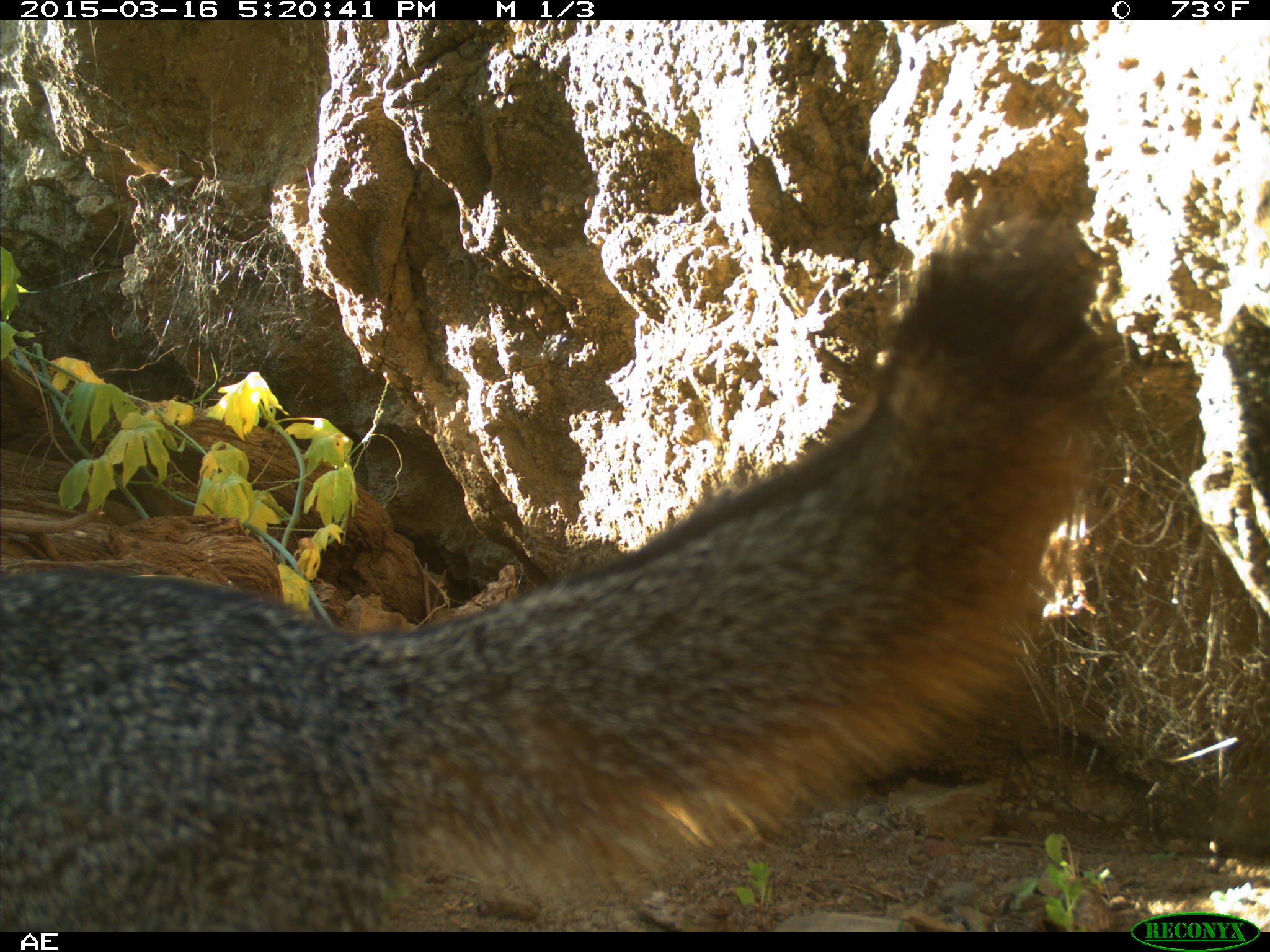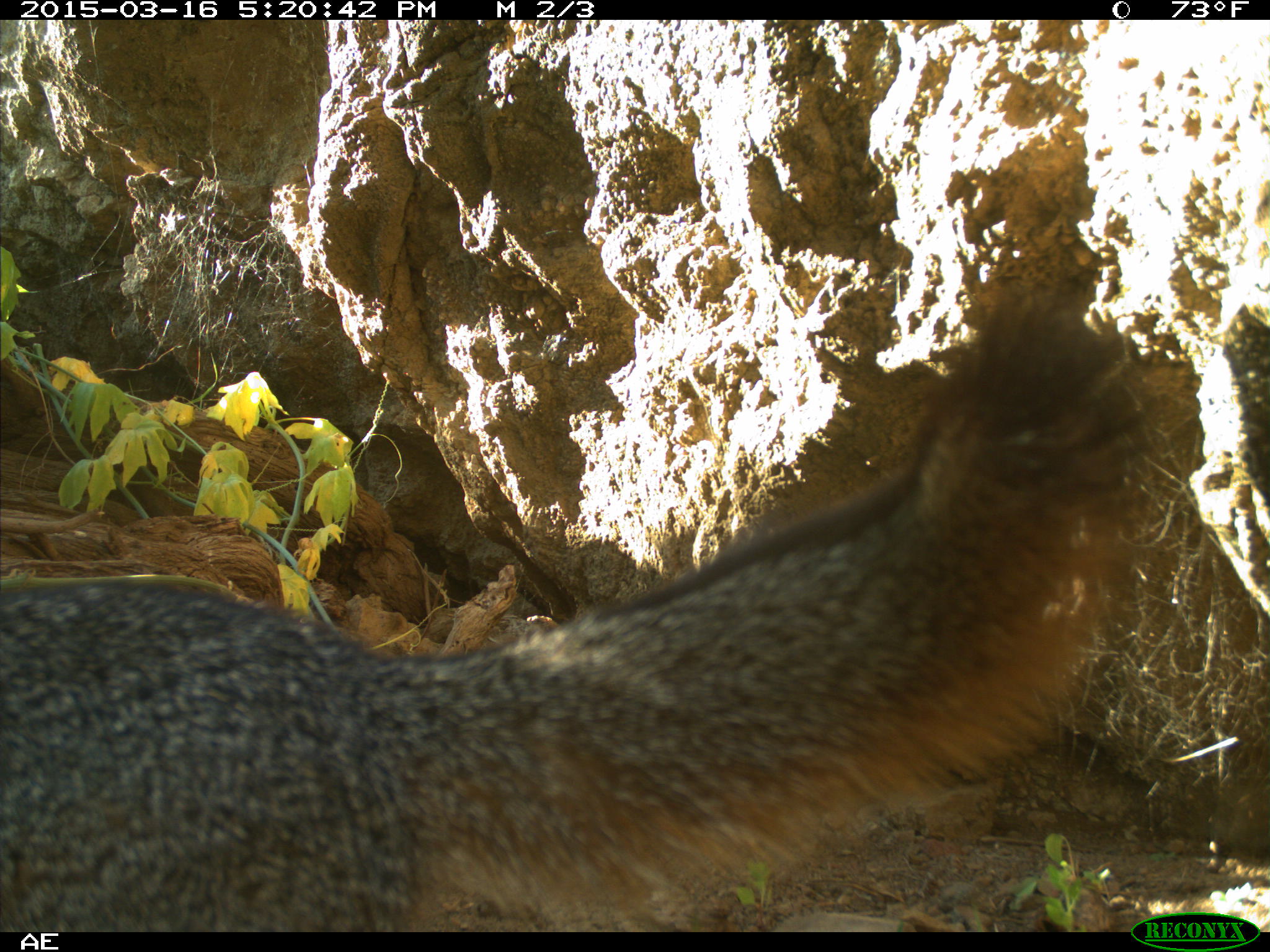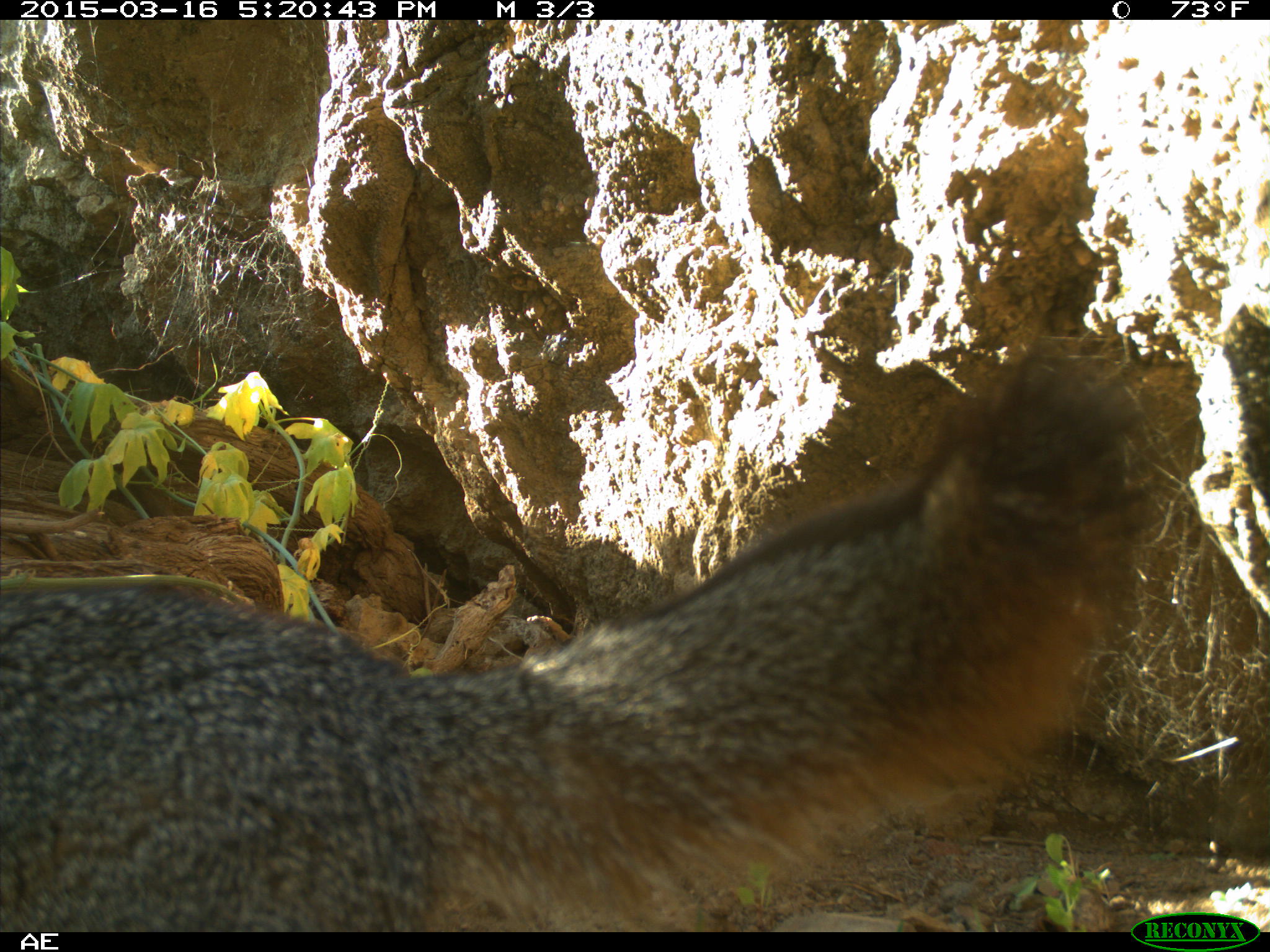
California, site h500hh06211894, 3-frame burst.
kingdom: Animalia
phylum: Chordata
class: Mammalia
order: Carnivora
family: Canidae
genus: Urocyon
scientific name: Urocyon littoralis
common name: island fox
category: fox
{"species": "fox (island fox) (Urocyon littoralis)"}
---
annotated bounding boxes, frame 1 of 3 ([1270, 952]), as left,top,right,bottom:
fox: 0,208,1118,930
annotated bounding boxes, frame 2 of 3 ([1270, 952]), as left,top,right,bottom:
fox: 0,292,1158,932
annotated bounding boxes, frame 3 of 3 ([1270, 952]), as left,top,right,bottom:
fox: 0,333,1160,931